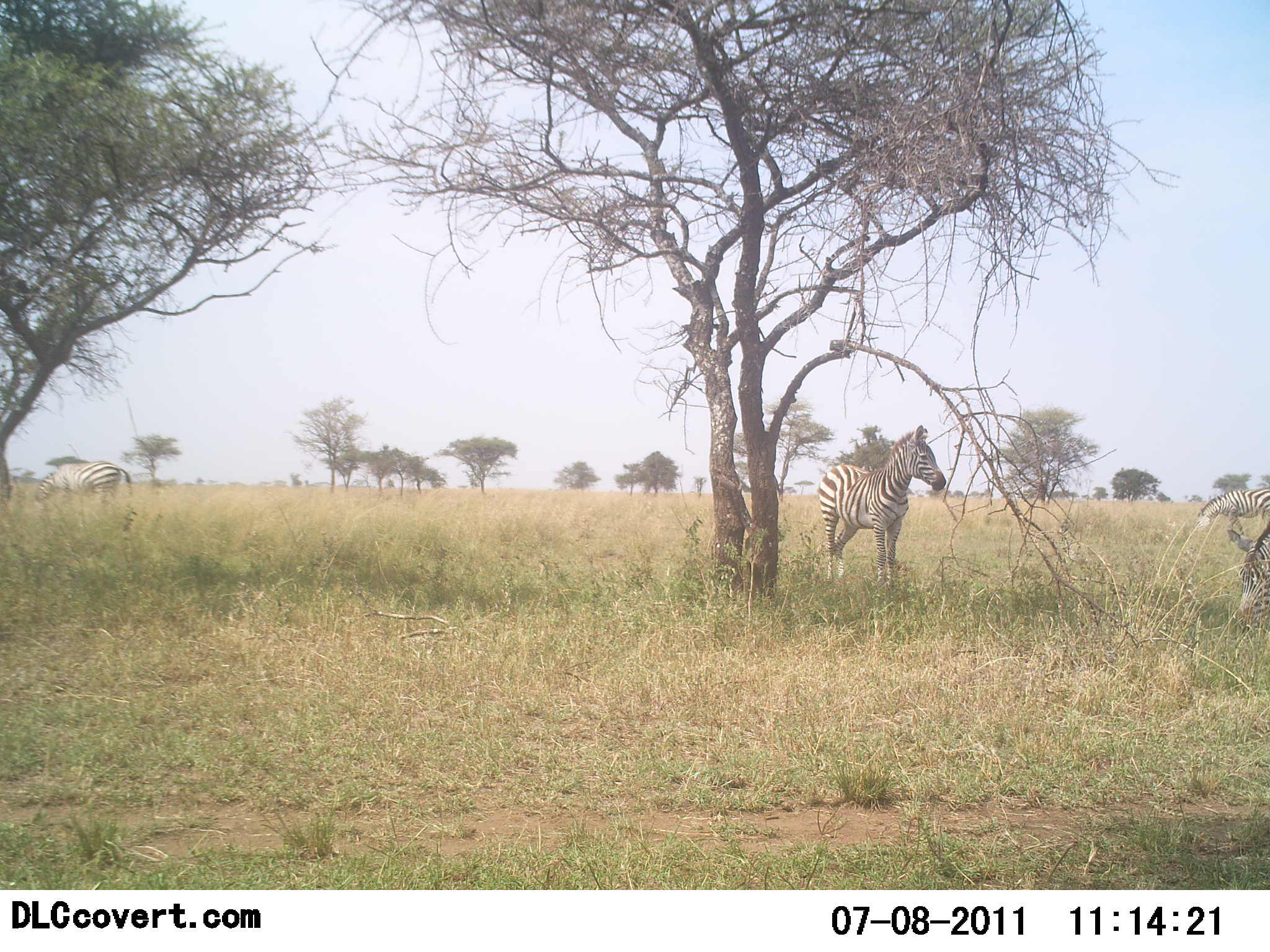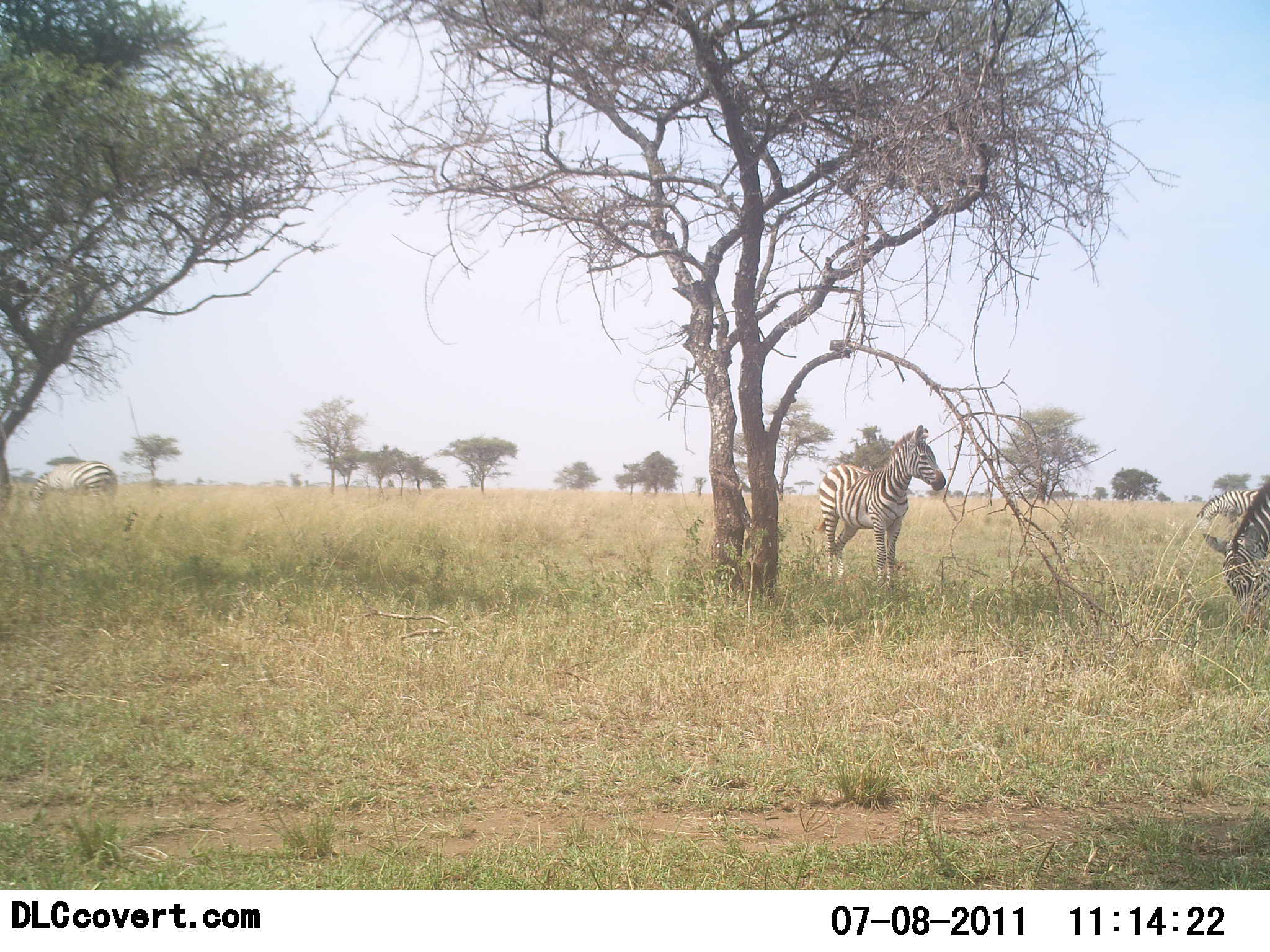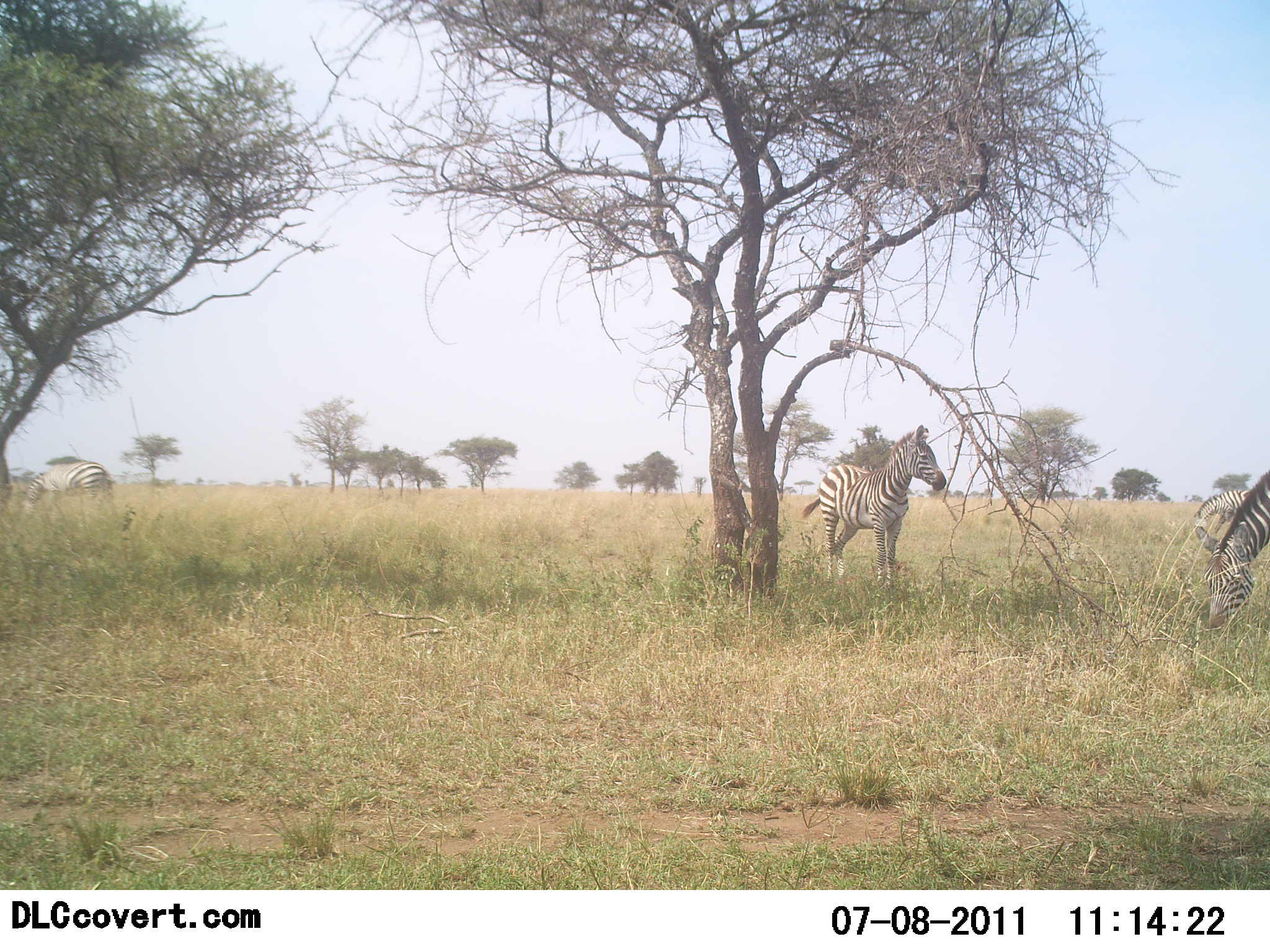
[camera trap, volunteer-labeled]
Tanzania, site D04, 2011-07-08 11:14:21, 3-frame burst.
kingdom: Animalia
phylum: Chordata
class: Mammalia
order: Perissodactyla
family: Equidae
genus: Equus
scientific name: Equus quagga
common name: plains zebra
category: zebra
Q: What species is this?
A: Zebra (plains zebra) (Equus quagga).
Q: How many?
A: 4.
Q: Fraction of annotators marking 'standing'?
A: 80%.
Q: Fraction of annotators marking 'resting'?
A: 7%.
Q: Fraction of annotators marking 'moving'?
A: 20%.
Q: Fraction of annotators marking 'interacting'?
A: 0%.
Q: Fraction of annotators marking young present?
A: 0%.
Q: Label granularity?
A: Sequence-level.